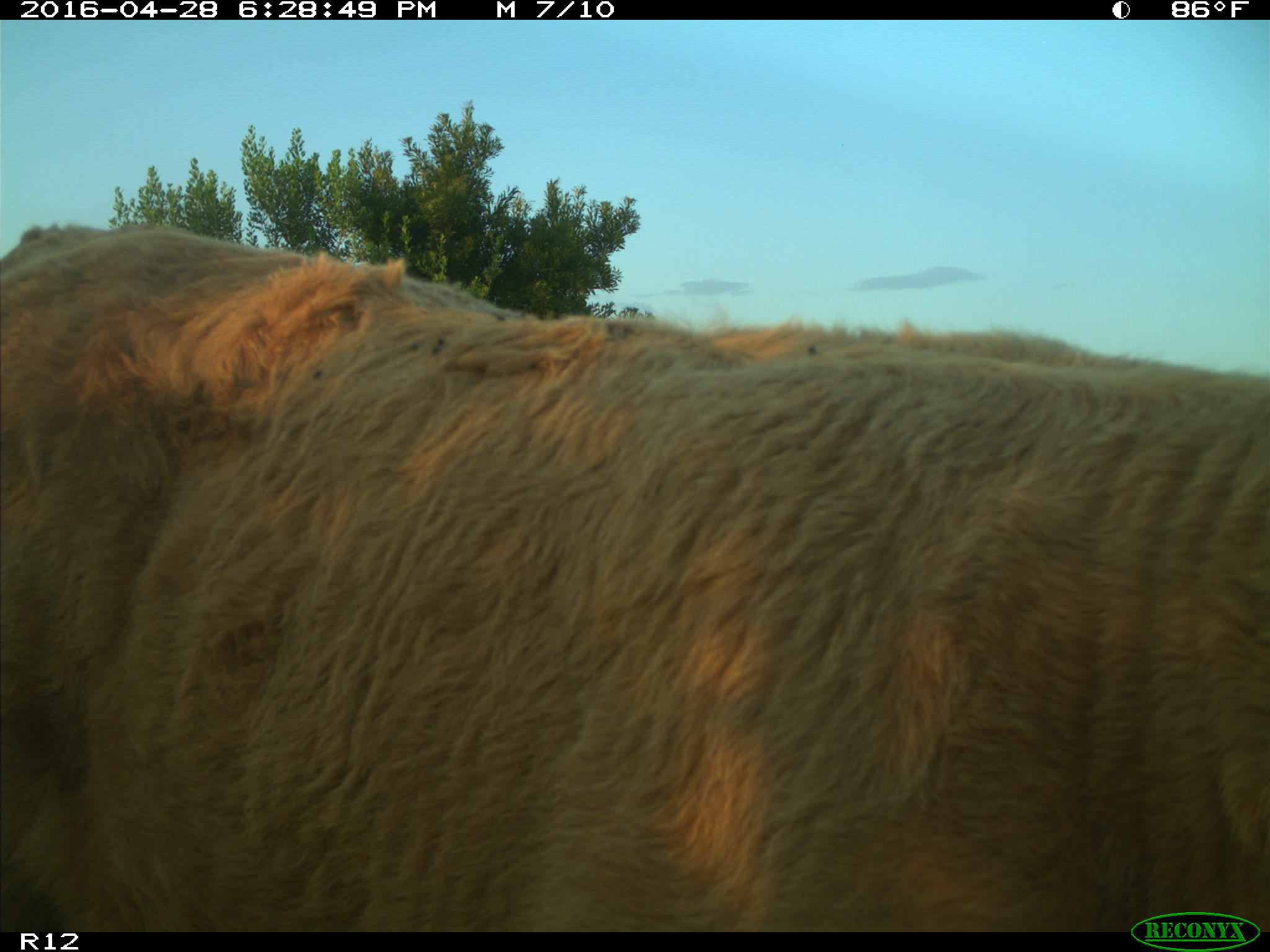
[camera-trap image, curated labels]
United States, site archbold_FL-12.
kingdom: Animalia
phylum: Chordata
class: Mammalia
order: Artiodactyla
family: Bovidae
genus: Bos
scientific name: Bos taurus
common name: domestic cow